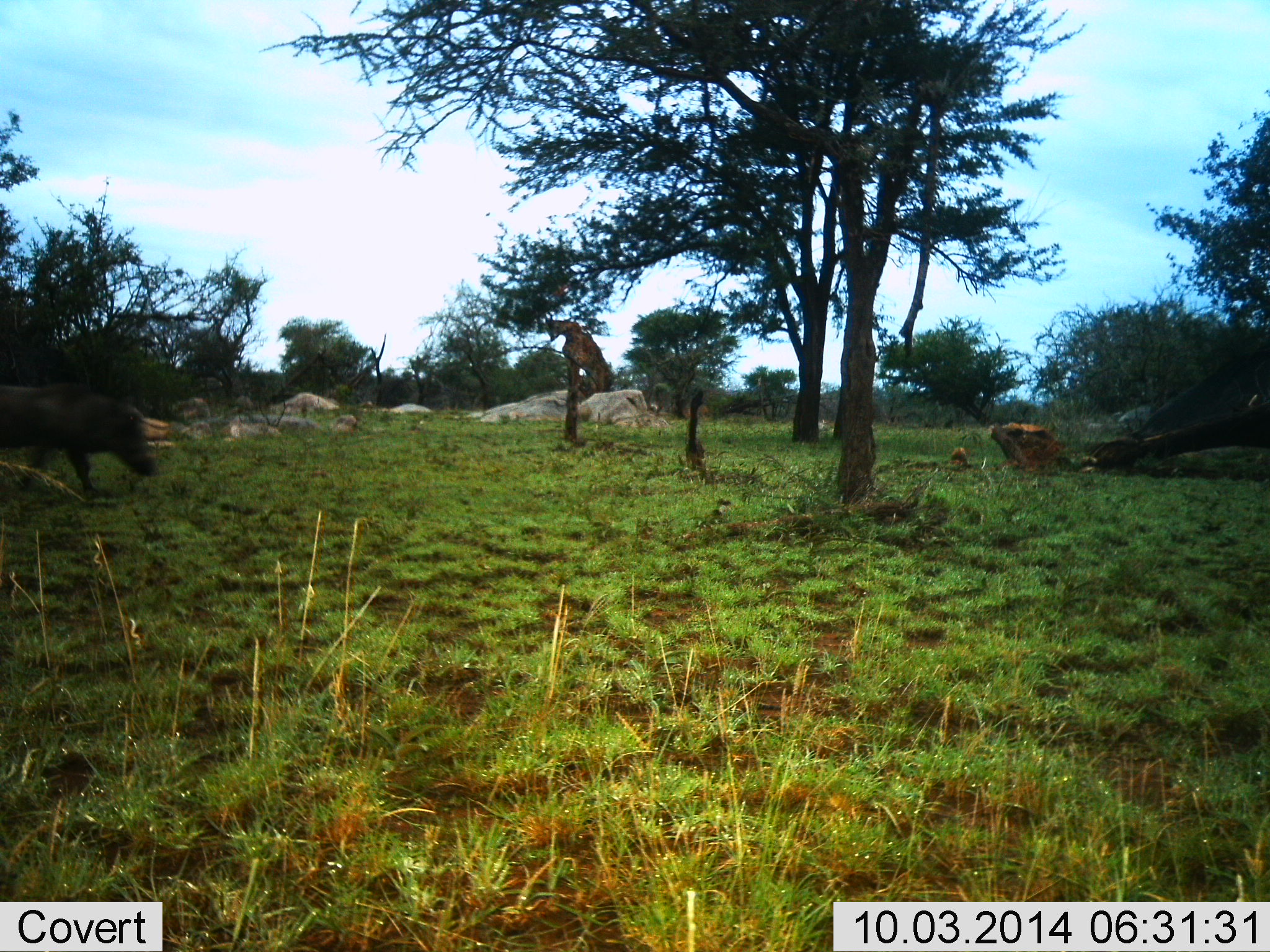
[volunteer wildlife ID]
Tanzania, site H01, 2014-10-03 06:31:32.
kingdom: Animalia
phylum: Chordata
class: Mammalia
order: Artiodactyla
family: Suidae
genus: Phacochoerus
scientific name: Phacochoerus africanus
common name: warthog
Warthog (Phacochoerus africanus), count 1. Behavior (volunteer vote fractions): standing 0%, resting 0%, moving 100%, interacting 0%. Young present (vote fraction): 0%. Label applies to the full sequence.